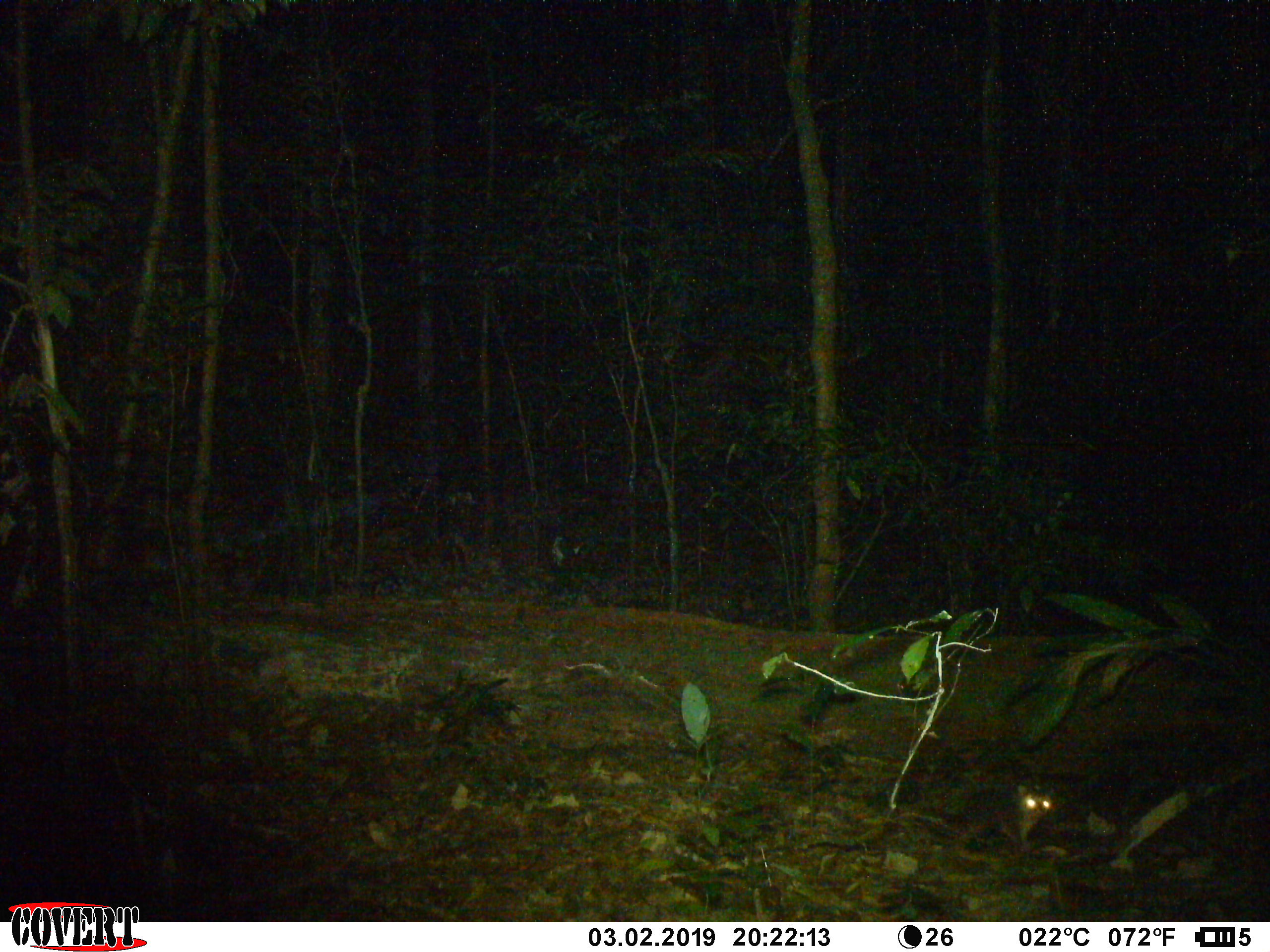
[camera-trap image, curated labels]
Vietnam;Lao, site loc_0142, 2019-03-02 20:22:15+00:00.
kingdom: Animalia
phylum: Chordata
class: Mammalia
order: Carnivora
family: Mustelidae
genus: Melogale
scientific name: Melogale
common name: ferret badger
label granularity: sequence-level